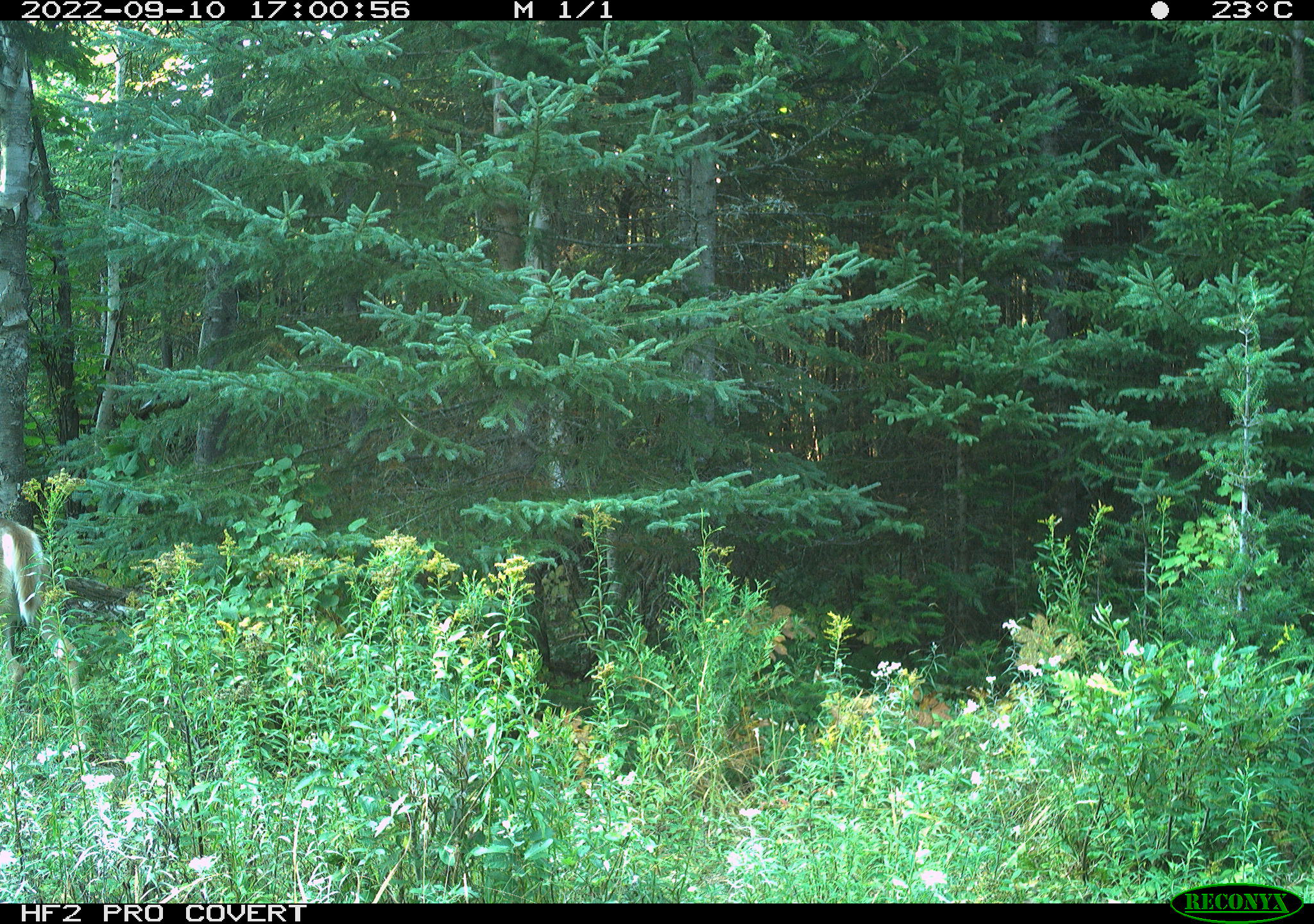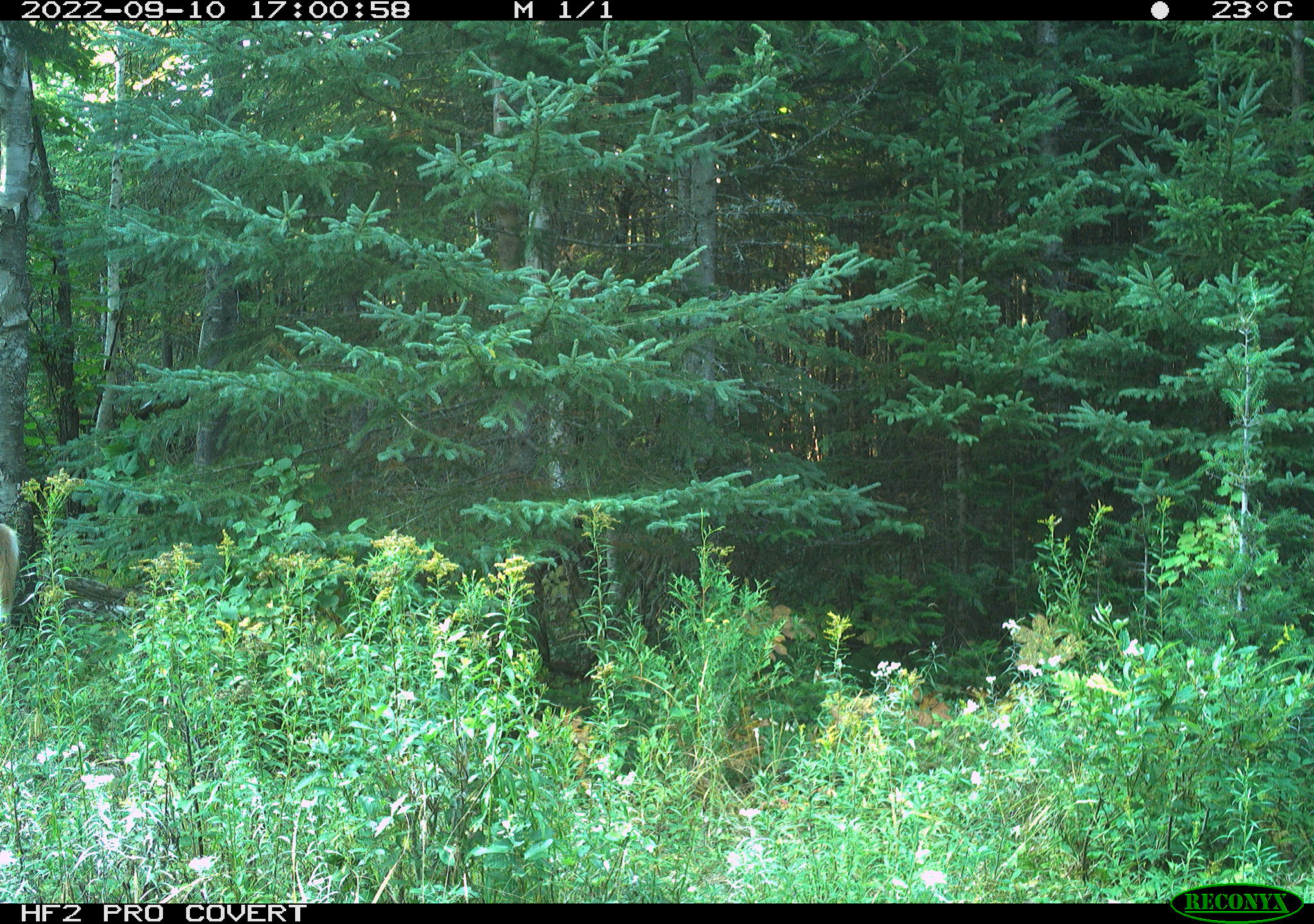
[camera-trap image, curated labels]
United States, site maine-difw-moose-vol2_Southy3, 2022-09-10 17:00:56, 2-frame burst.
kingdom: Animalia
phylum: Chordata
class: Mammalia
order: Artiodactyla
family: Cervidae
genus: Odocoileus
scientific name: Odocoileus virginianus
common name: white-tailed deer